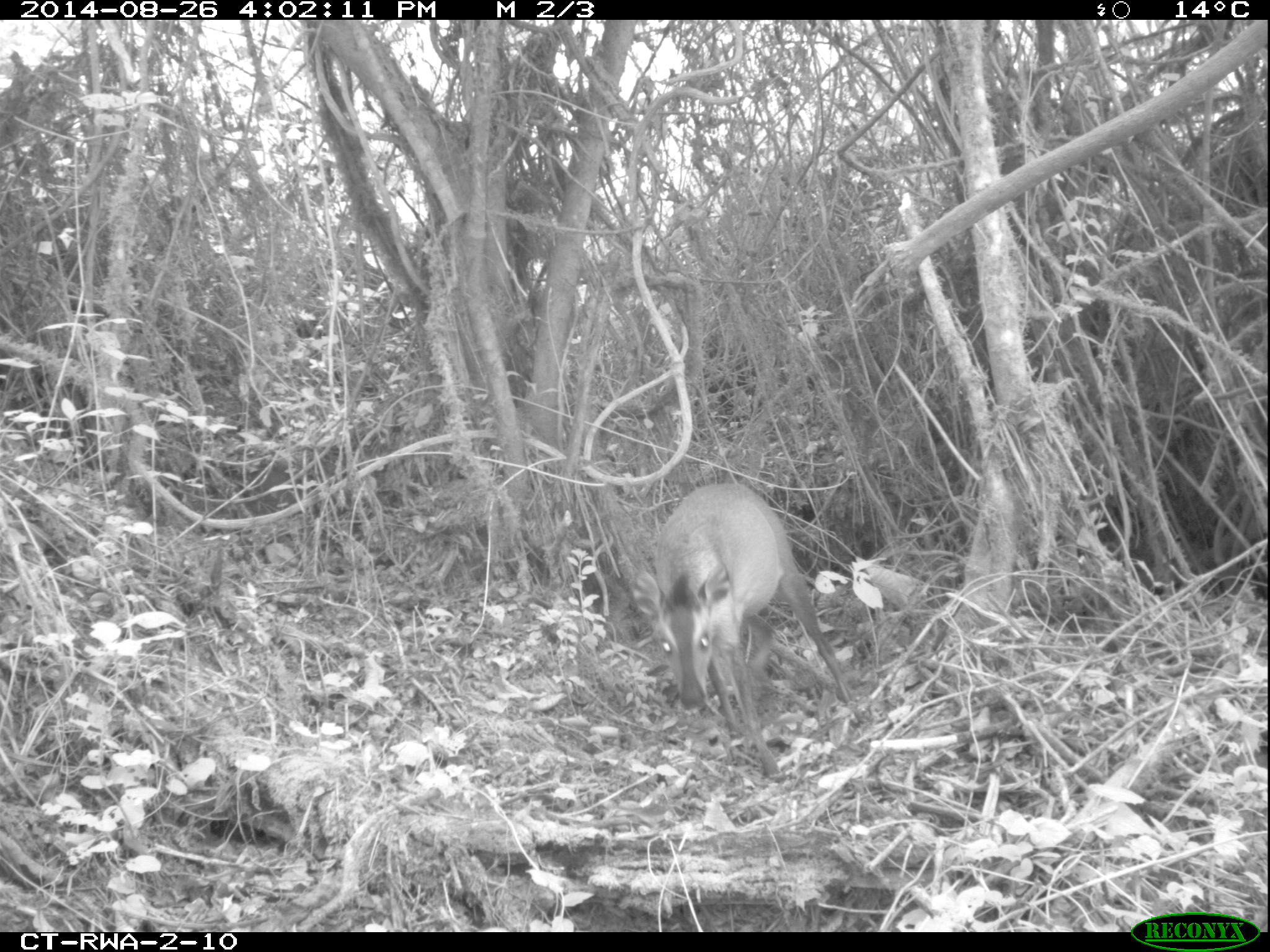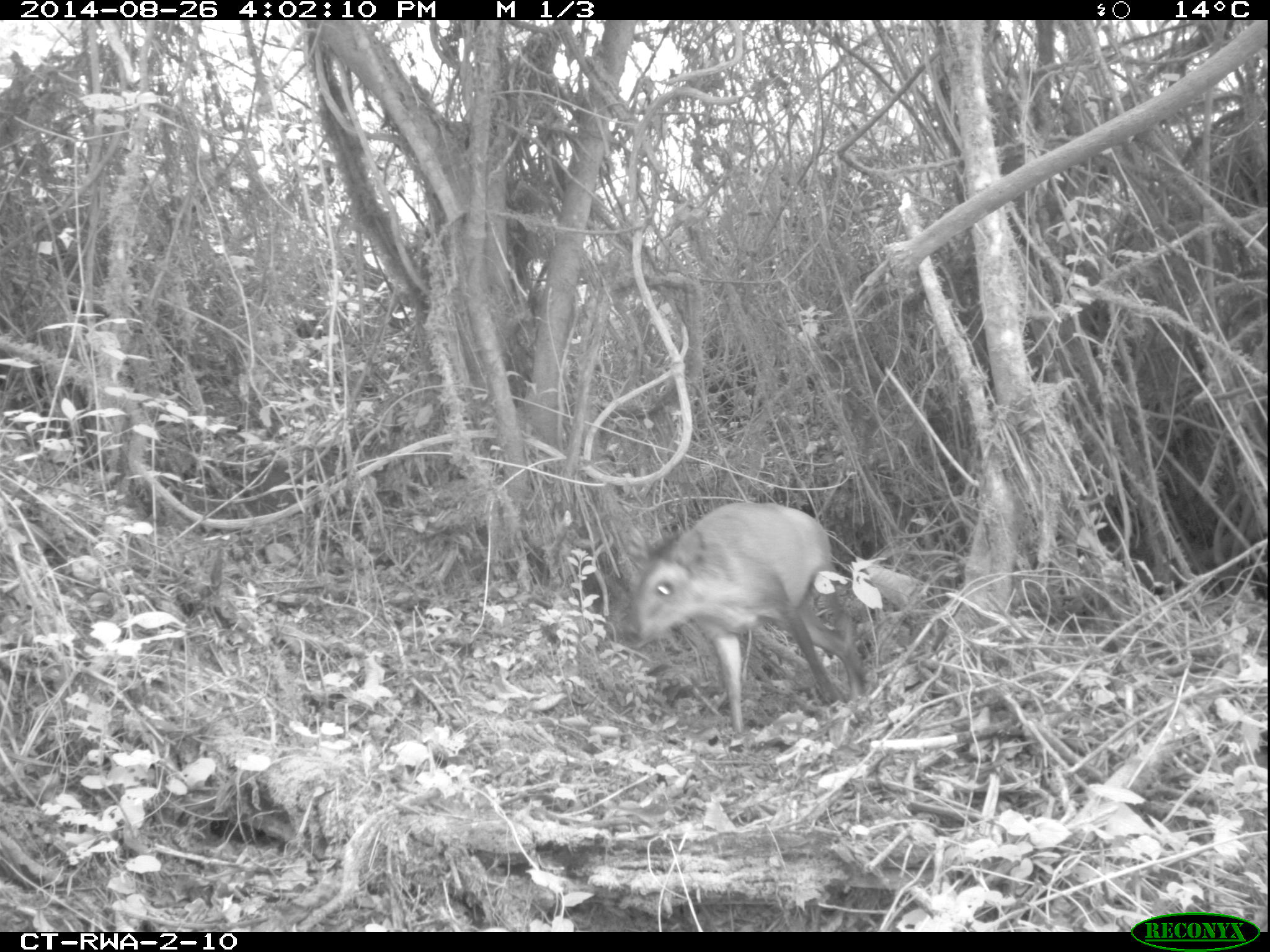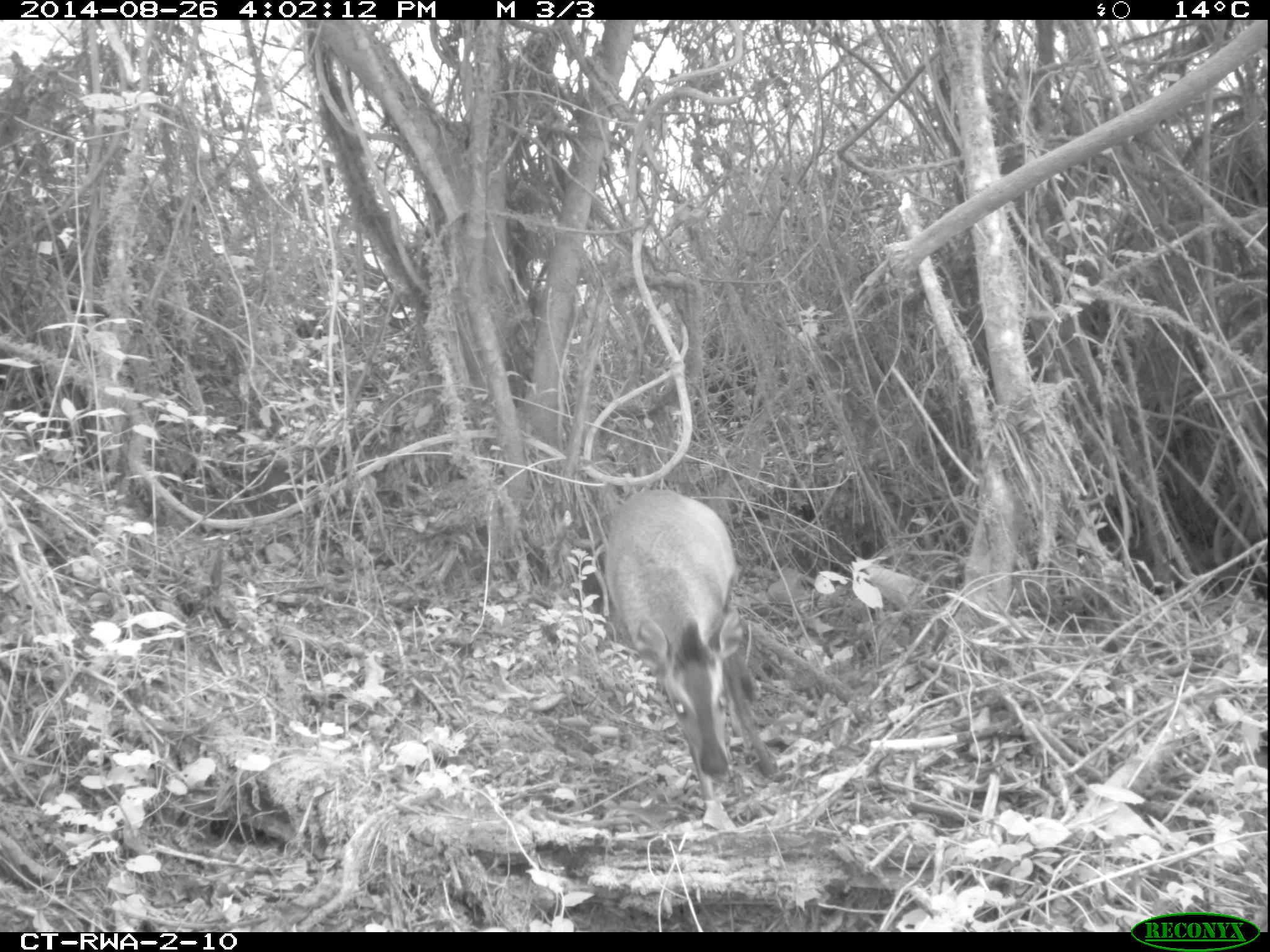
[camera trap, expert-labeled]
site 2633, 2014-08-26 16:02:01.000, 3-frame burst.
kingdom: Animalia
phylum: Chordata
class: Mammalia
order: Artiodactyla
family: Bovidae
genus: Cephalophus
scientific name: Cephalophus nigrifrons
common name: black-fronted duiker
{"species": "Cephalophus nigrifrons (black-fronted duiker)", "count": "1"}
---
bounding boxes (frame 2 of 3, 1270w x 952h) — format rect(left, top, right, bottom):
cephalophus nigrifrons: rect(613, 497, 870, 737)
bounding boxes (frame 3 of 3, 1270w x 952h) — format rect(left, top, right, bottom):
cephalophus nigrifrons: rect(601, 488, 784, 821)